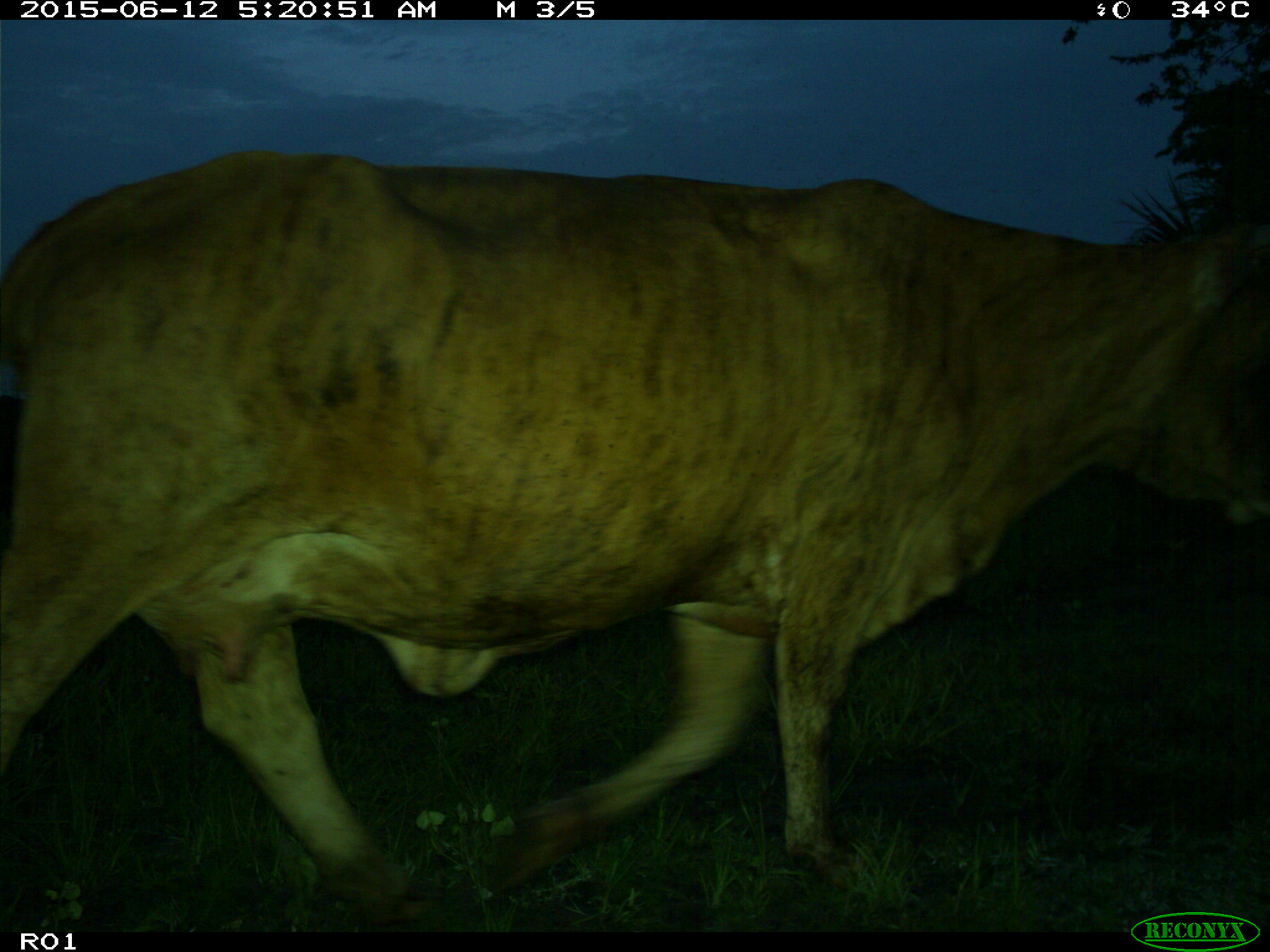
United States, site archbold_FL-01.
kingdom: Animalia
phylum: Chordata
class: Mammalia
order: Artiodactyla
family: Bovidae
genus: Bos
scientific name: Bos taurus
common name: domestic cow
Bos taurus (domestic cow).